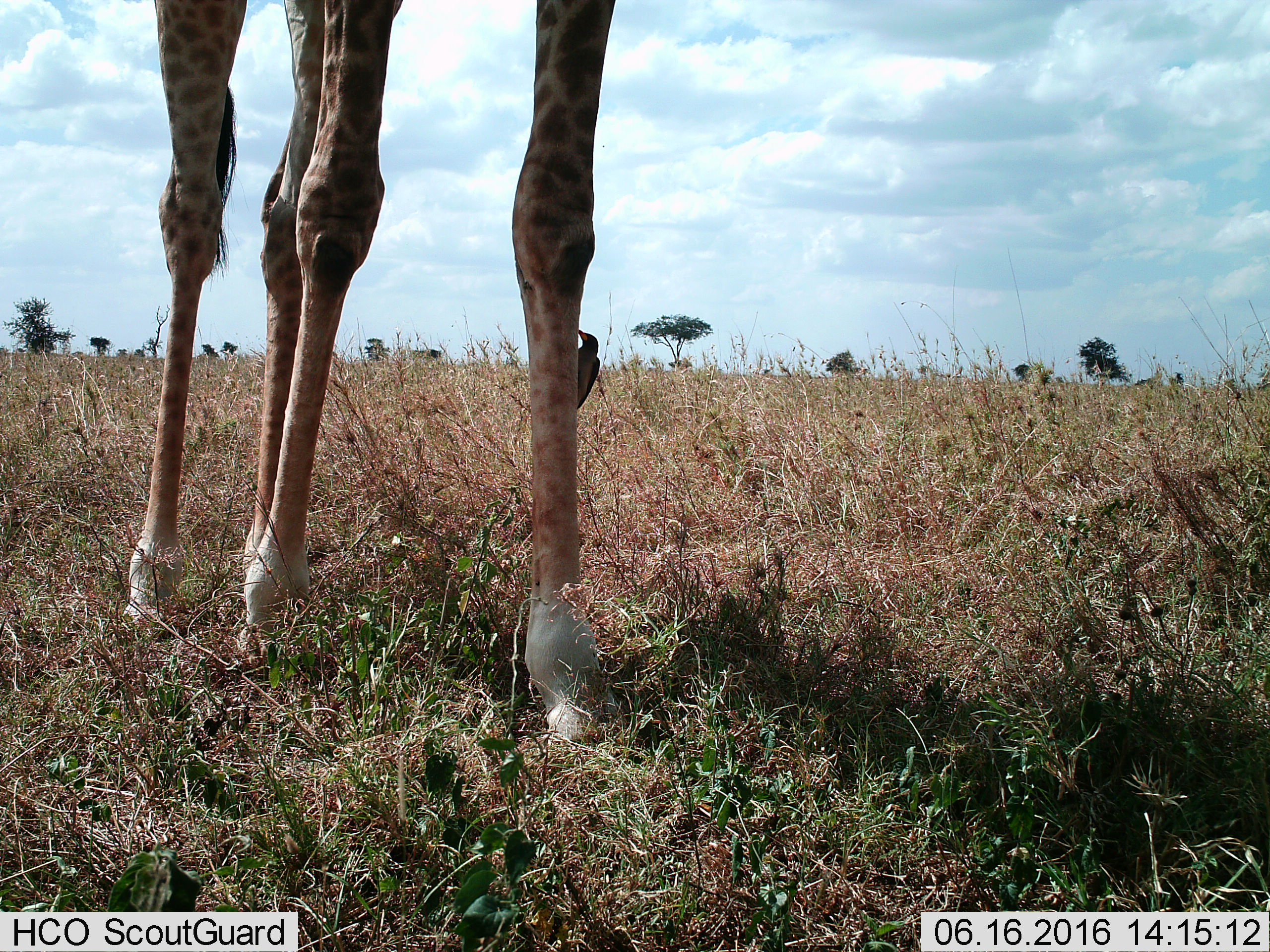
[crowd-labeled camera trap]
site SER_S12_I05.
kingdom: Animalia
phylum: Chordata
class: Mammalia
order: Artiodactyla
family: Giraffidae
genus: Giraffa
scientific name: Giraffa camelopardalis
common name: giraffe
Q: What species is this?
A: Giraffe (Giraffa camelopardalis).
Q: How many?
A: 1.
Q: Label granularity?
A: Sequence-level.